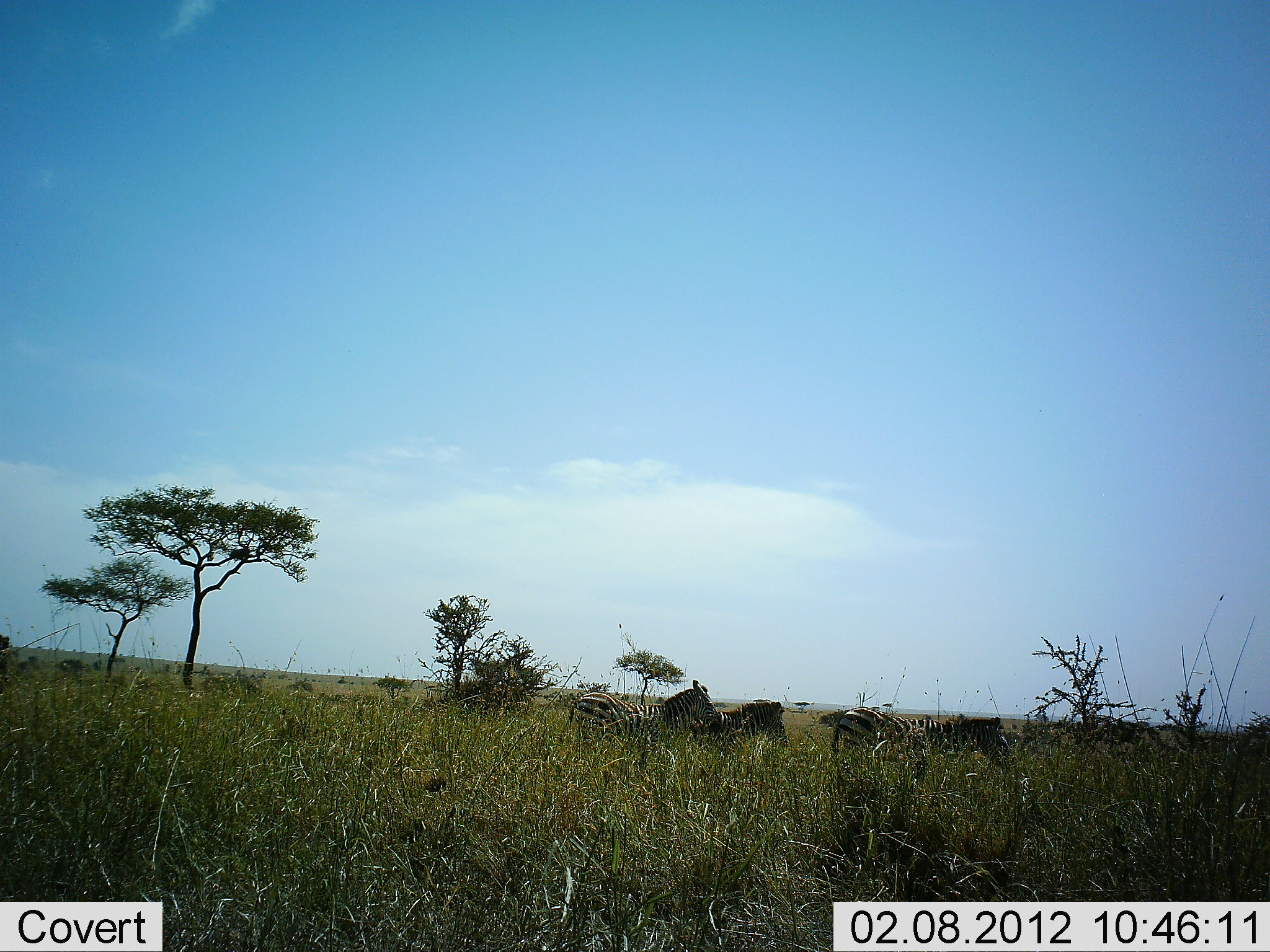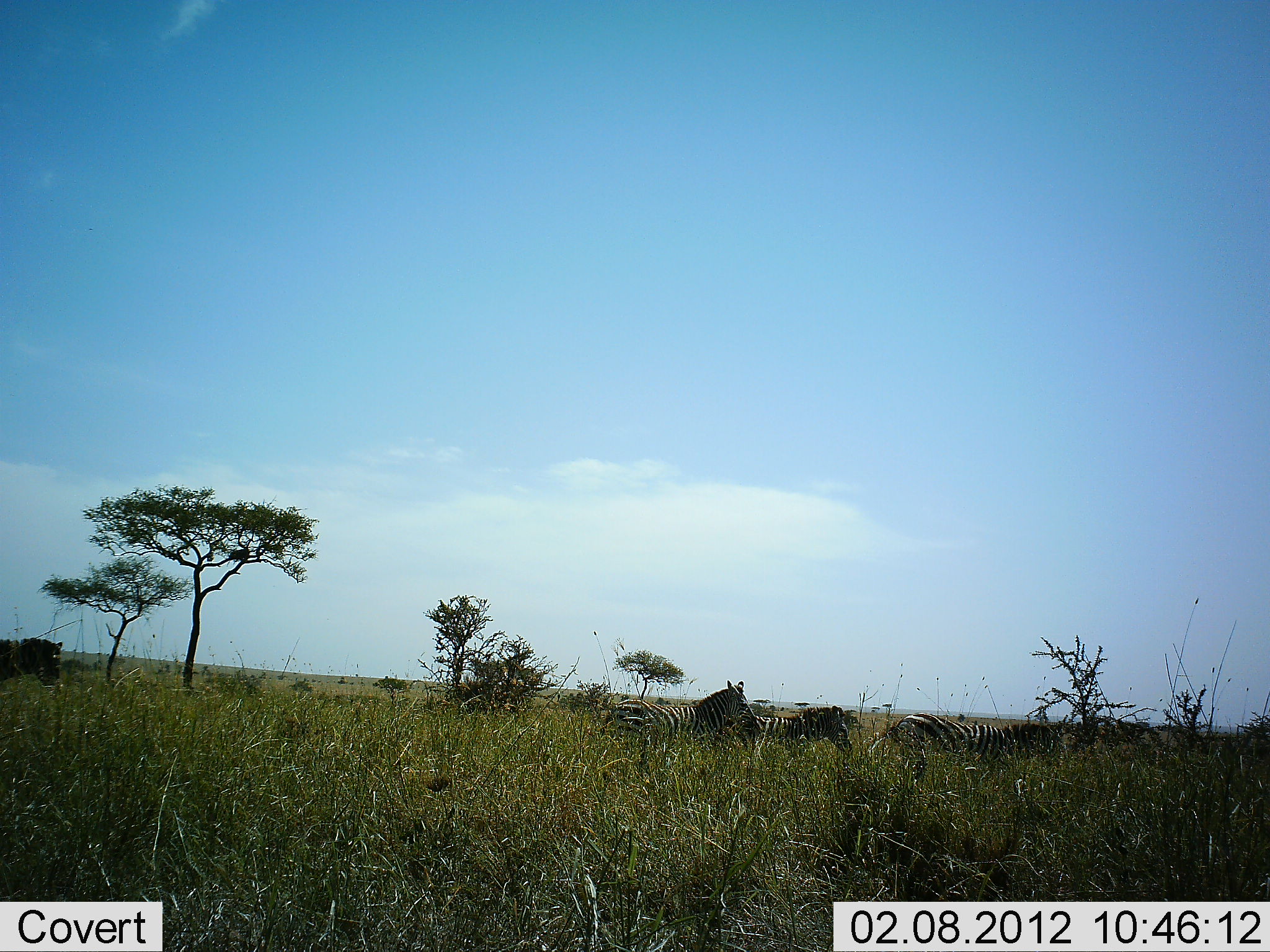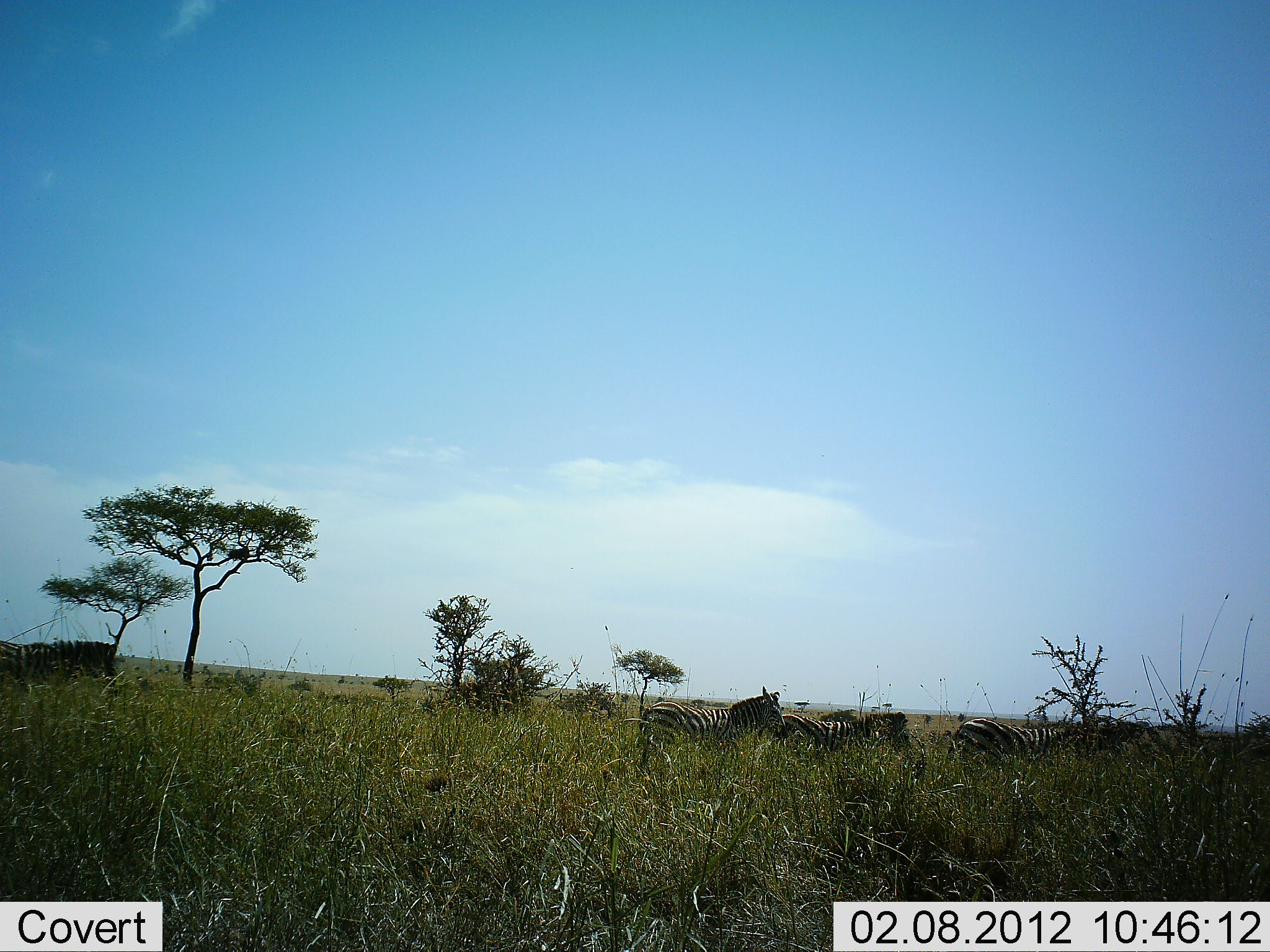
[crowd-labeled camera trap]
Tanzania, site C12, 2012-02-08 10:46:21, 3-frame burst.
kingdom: Animalia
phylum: Chordata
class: Mammalia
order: Perissodactyla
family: Equidae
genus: Equus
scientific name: Equus quagga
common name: plains zebra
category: zebra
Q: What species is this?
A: Zebra (plains zebra) (Equus quagga).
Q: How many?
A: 4.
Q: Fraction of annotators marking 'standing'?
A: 7%.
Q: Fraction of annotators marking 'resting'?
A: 0%.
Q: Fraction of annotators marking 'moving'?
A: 93%.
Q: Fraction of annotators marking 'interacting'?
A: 0%.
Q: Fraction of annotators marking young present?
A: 7%.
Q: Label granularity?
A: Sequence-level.